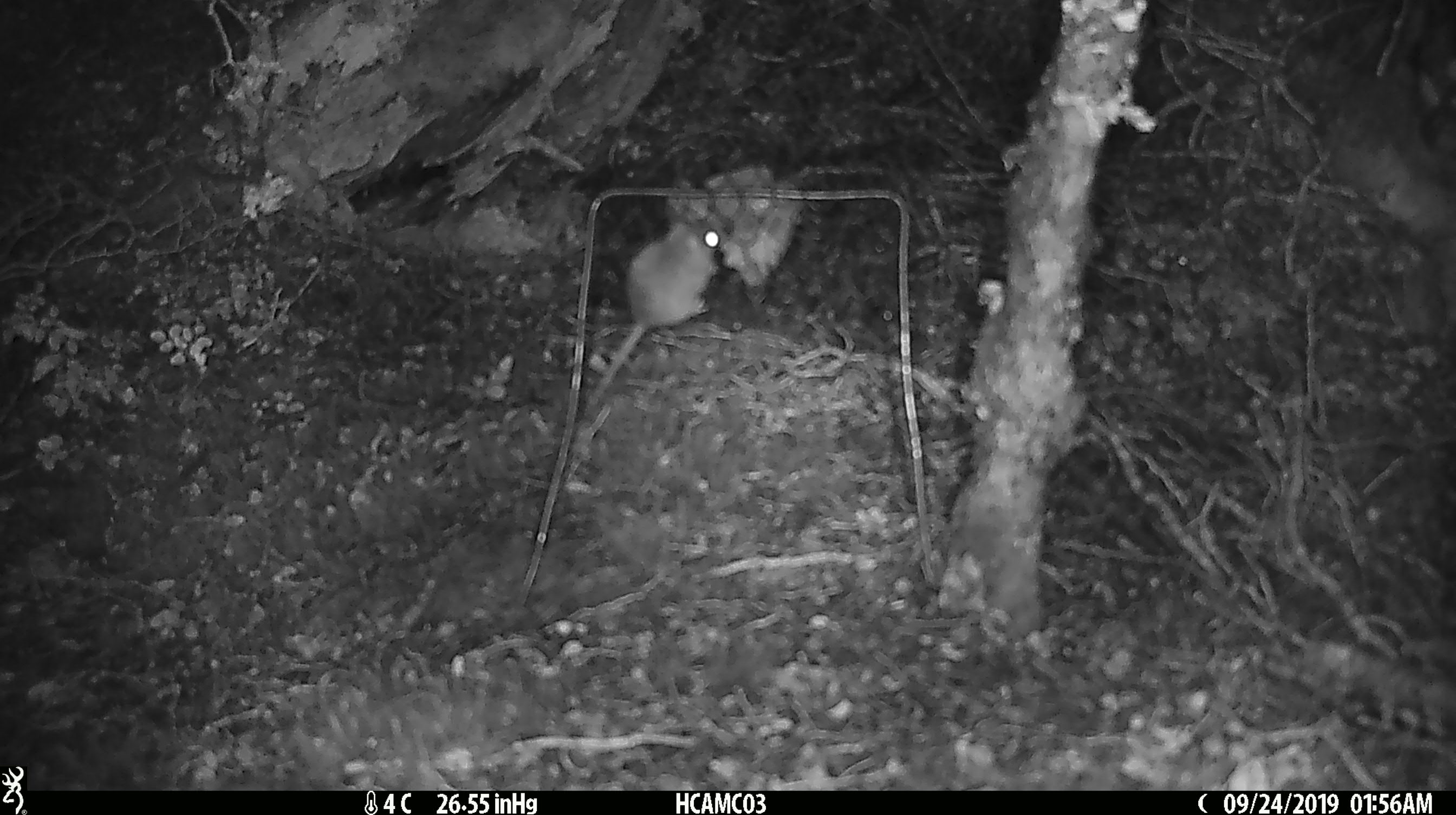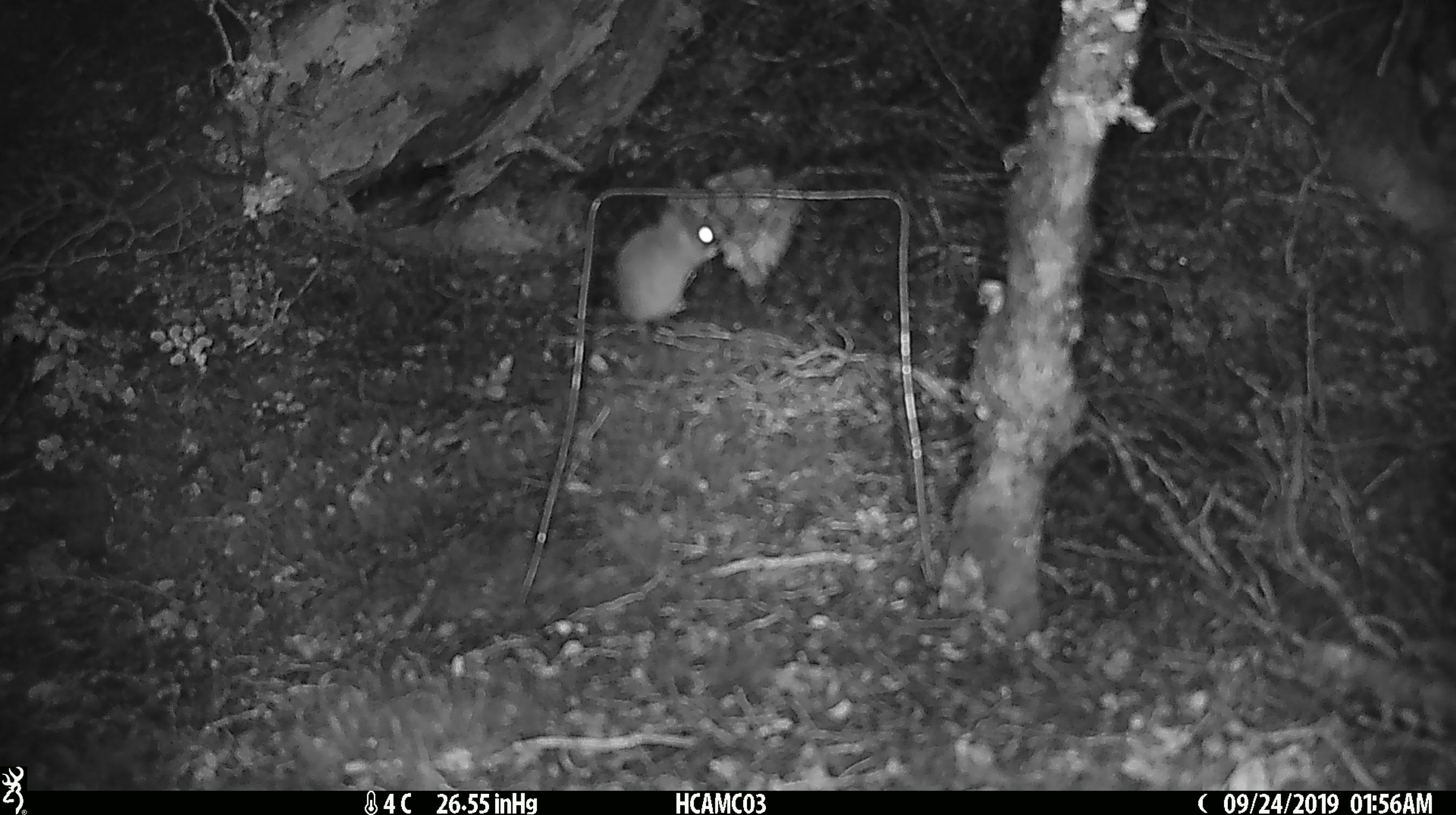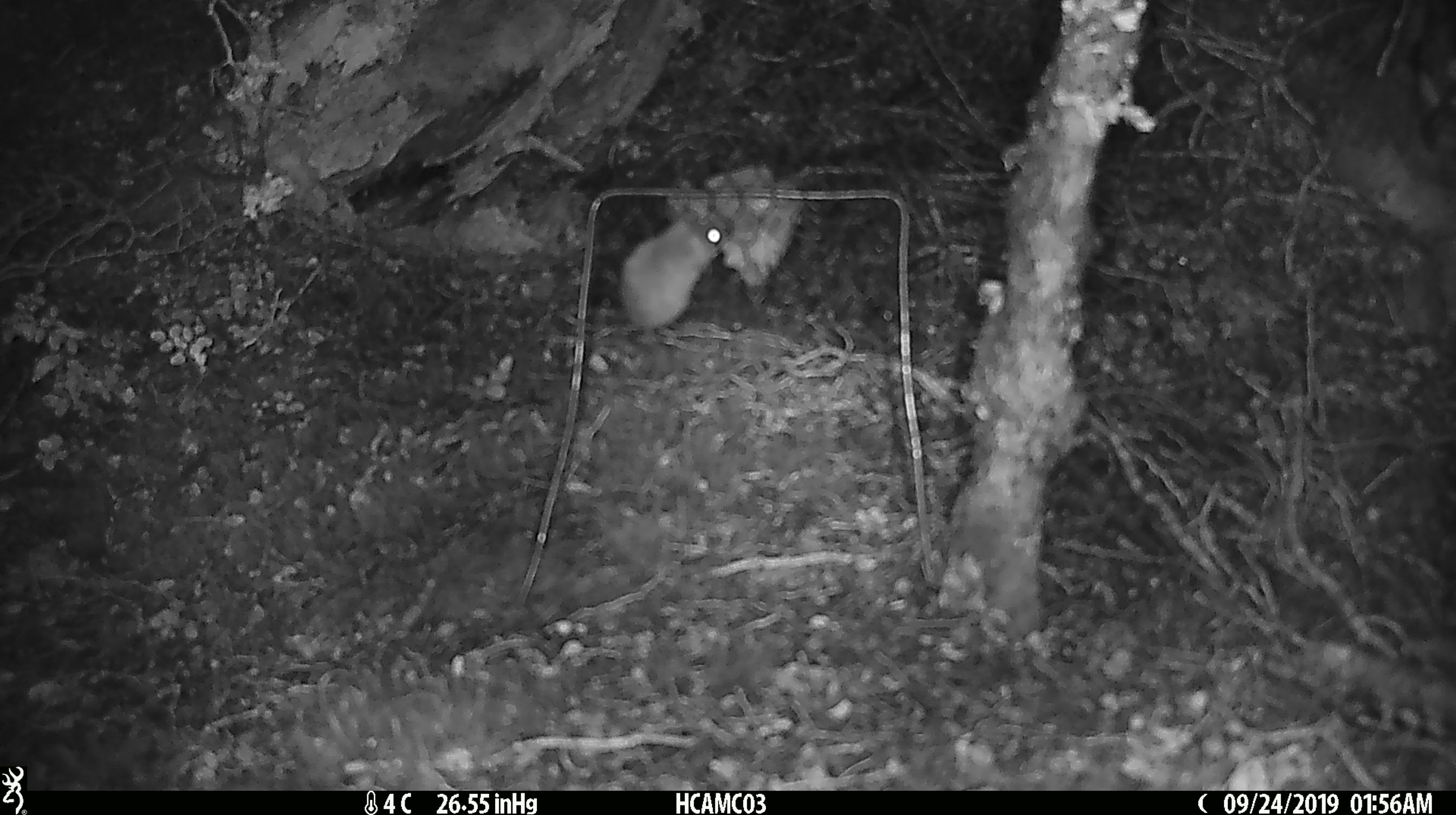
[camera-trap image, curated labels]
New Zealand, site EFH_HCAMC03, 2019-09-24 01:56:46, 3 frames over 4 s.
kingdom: Animalia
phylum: Chordata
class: Mammalia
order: Rodentia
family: Muridae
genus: Mus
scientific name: Mus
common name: mouse